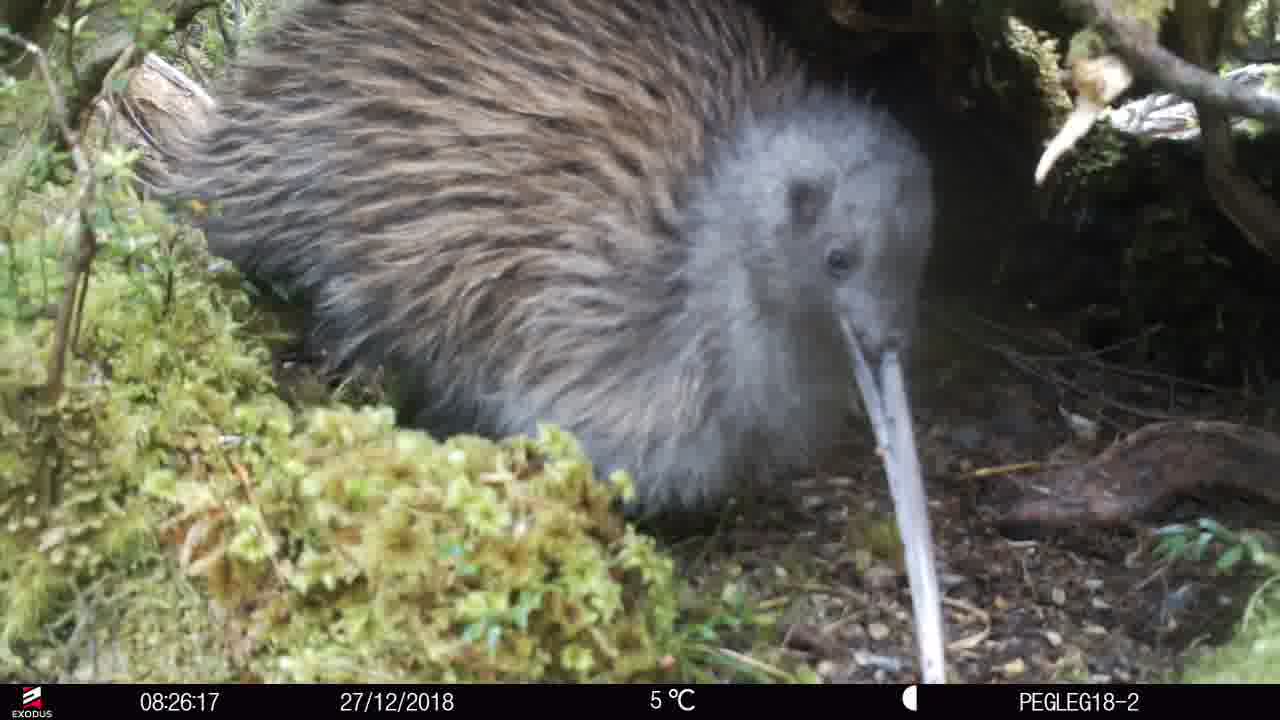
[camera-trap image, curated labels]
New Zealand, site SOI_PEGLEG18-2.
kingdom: Animalia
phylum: Chordata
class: Aves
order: Apterygiformes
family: Apterygidae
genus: Apteryx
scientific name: Apteryx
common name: kiwi